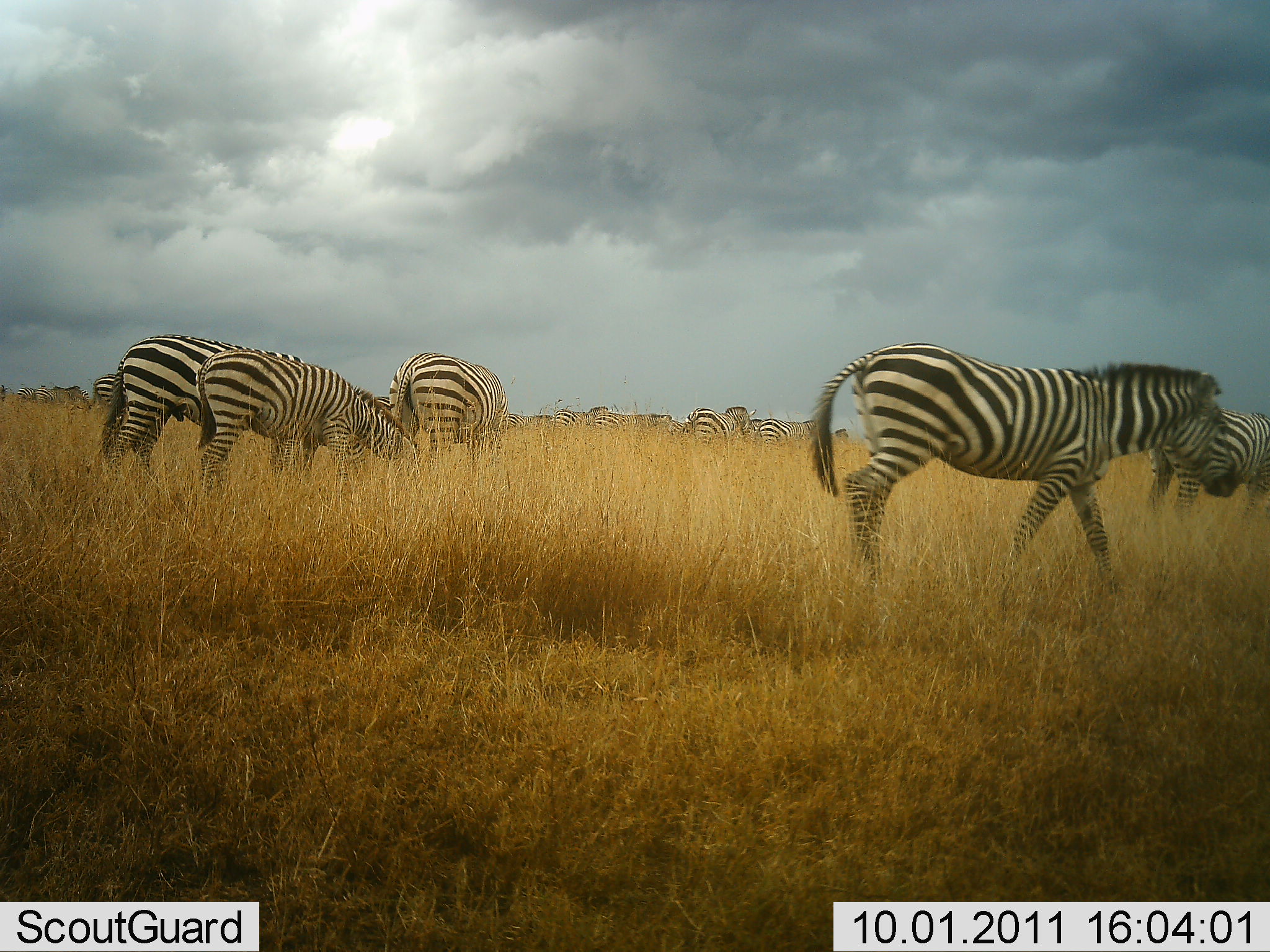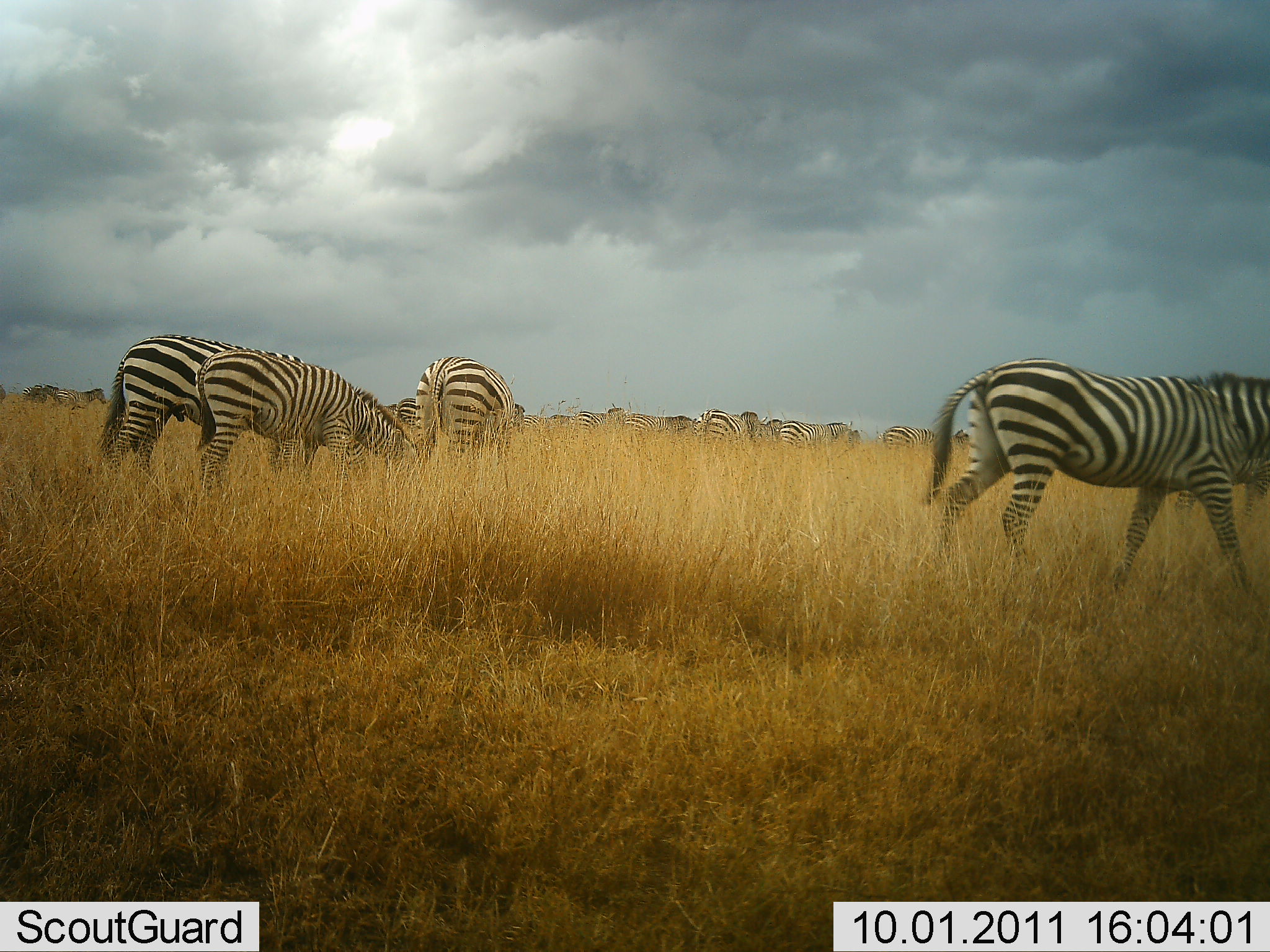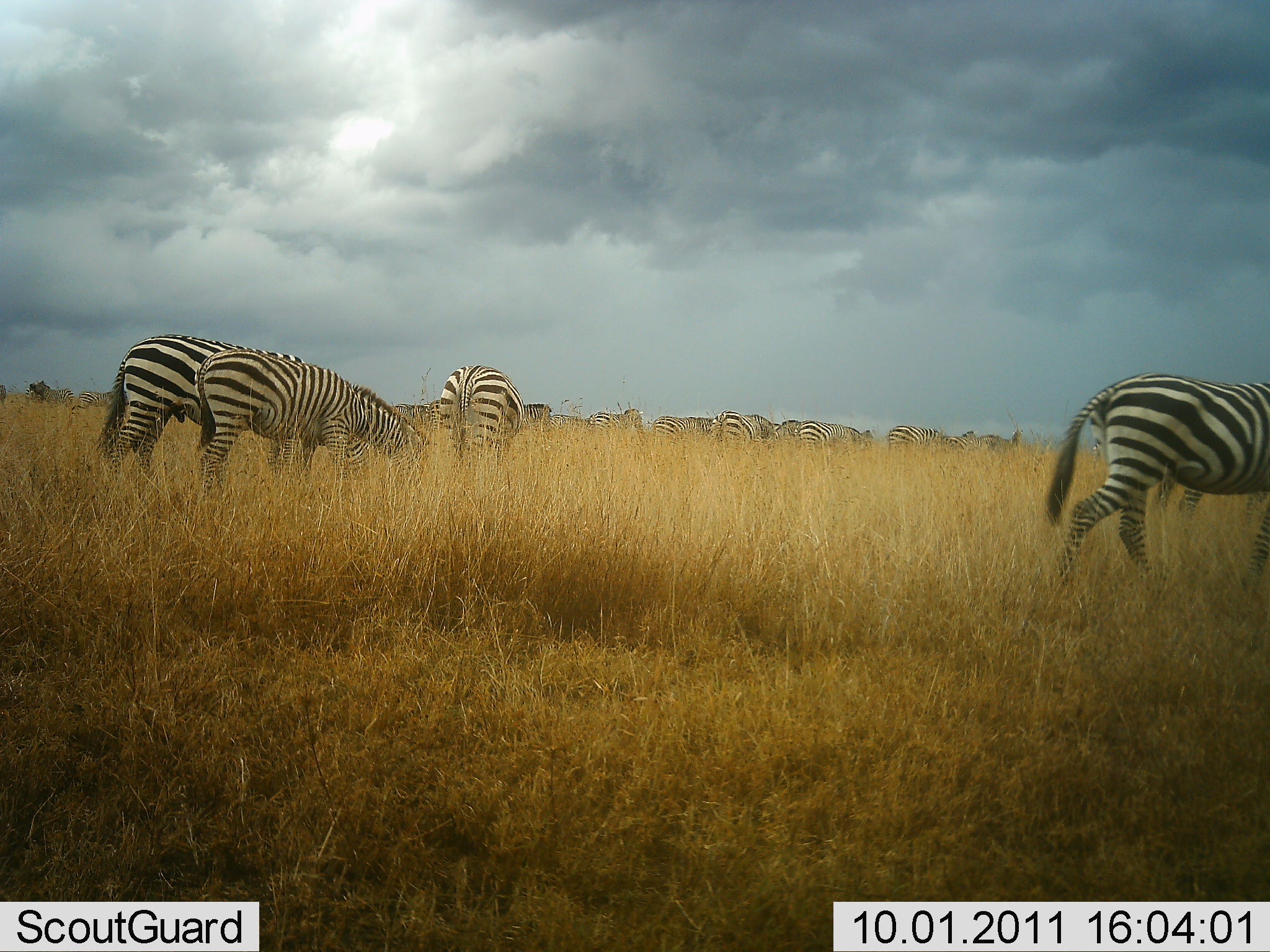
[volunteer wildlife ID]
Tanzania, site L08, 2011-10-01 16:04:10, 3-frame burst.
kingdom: Animalia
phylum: Chordata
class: Mammalia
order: Perissodactyla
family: Equidae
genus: Equus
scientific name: Equus quagga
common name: plains zebra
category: zebra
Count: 11-50.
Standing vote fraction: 44%.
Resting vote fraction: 6%.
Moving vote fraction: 75%.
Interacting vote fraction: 12%.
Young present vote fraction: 6%.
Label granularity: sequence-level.